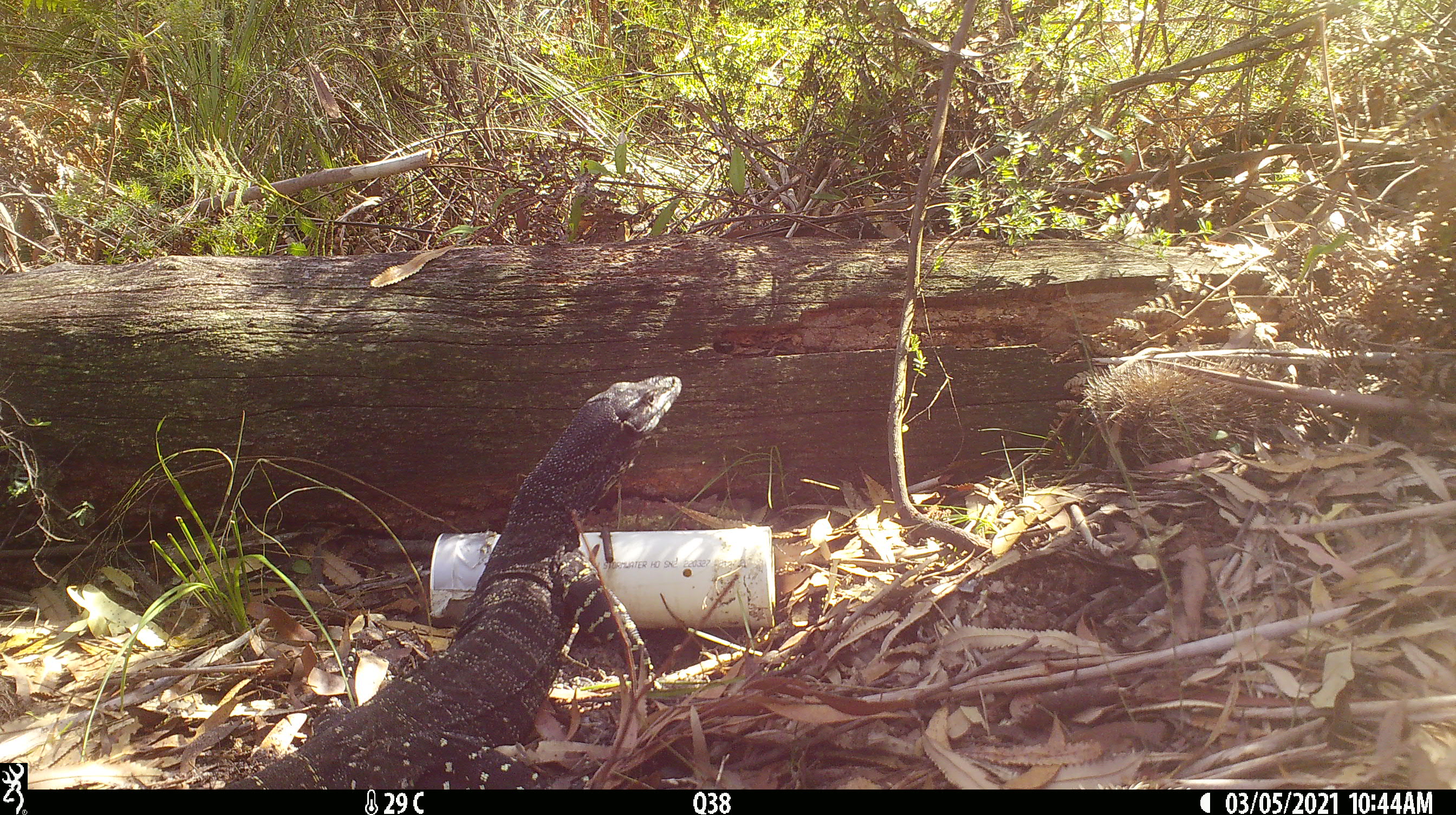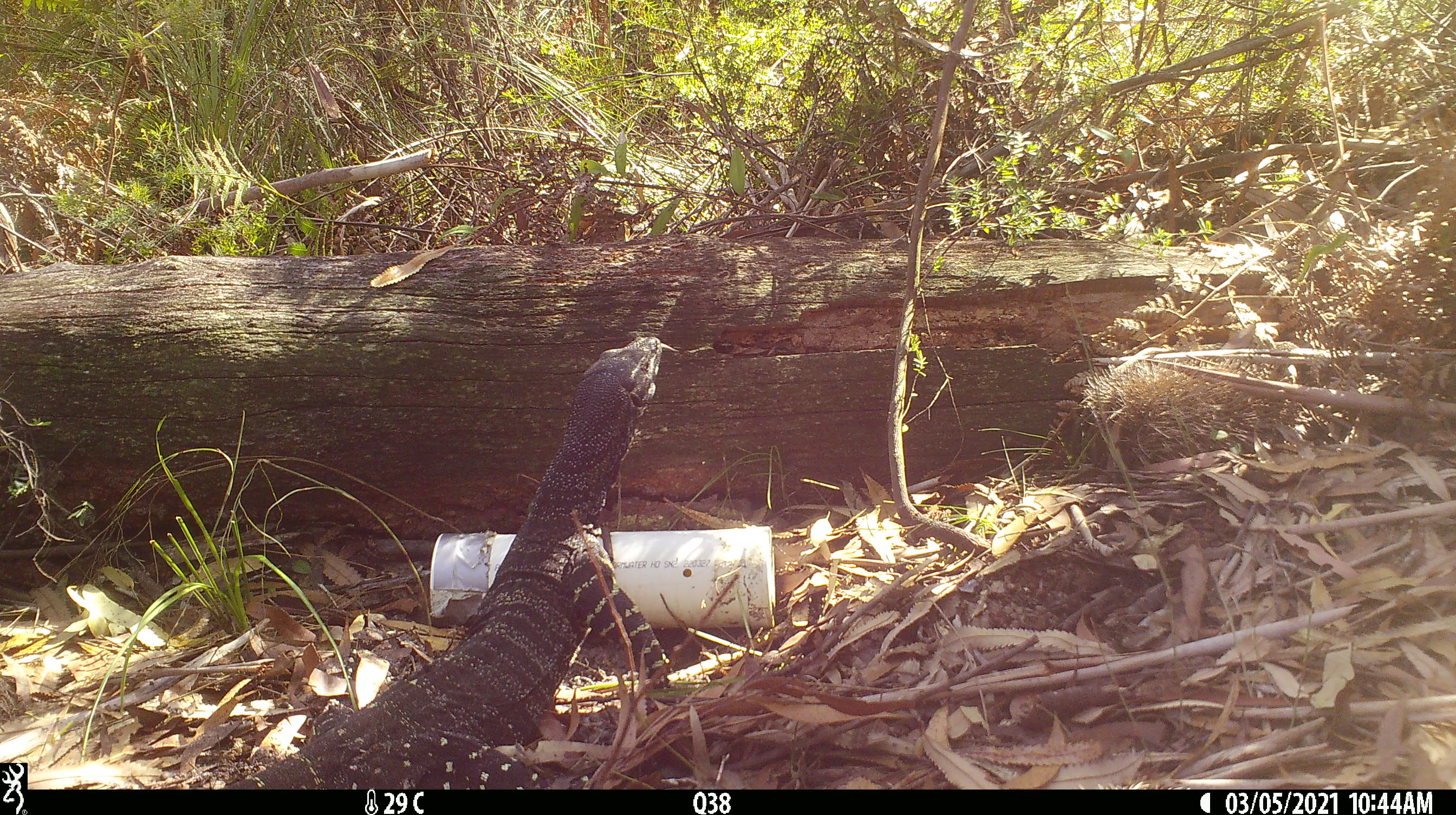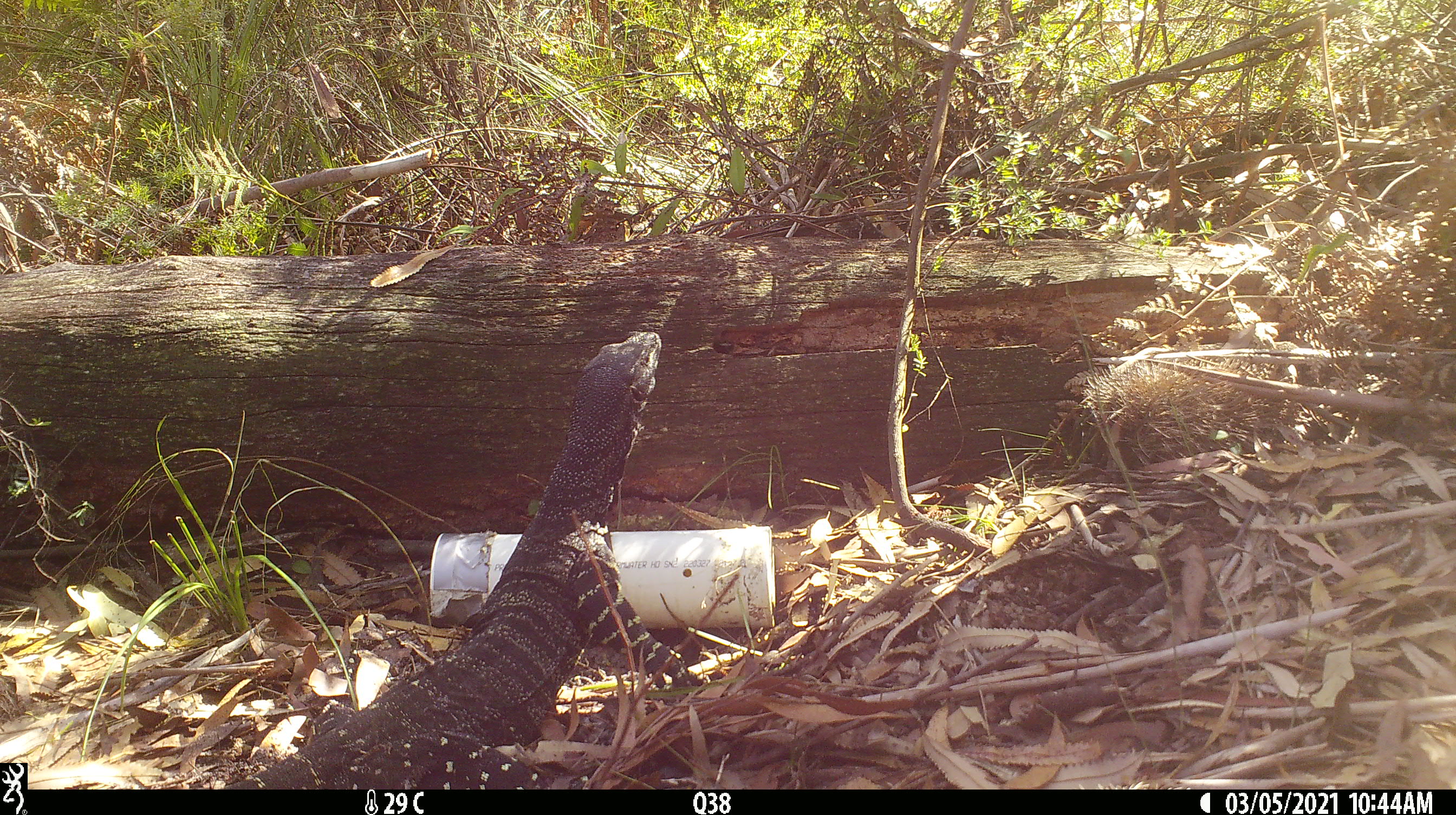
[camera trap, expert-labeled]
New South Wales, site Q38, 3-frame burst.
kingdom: Animalia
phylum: Chordata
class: Reptilia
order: Squamata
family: Varanidae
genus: Varanus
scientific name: Varanus varius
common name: lace monitor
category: goanna